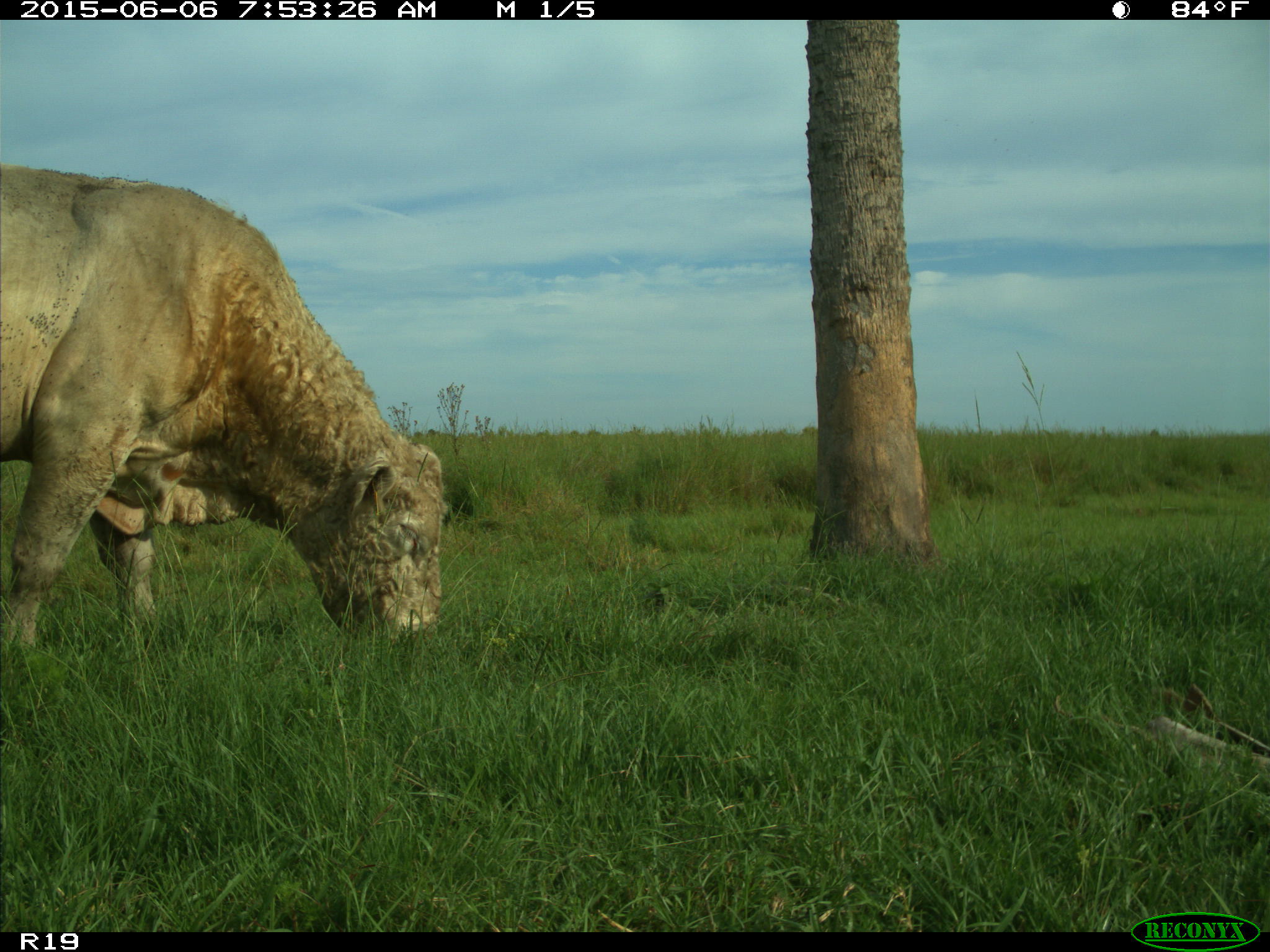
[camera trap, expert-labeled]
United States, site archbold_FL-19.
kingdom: Animalia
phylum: Chordata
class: Mammalia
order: Artiodactyla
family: Bovidae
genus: Bos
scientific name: Bos taurus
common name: domestic cow